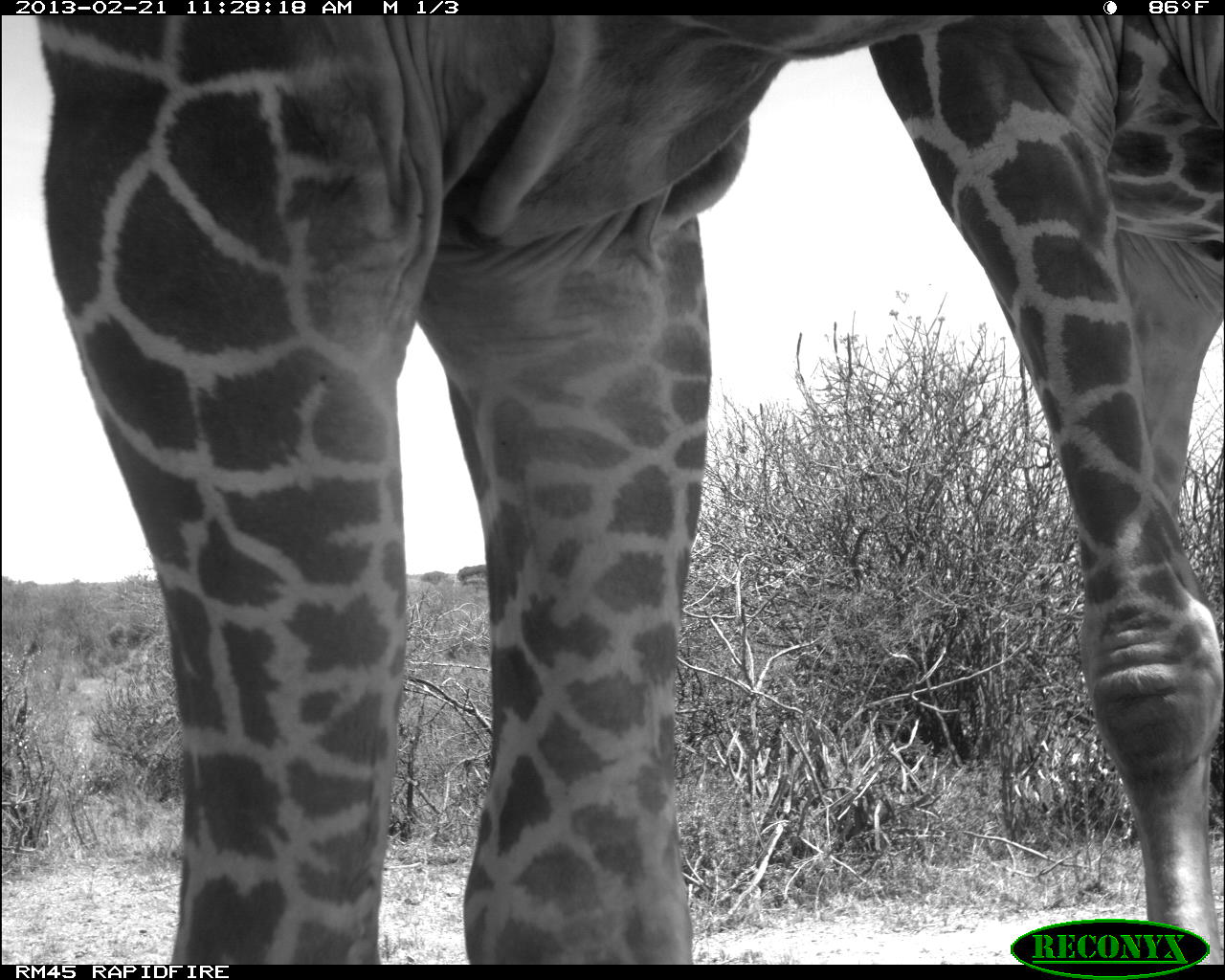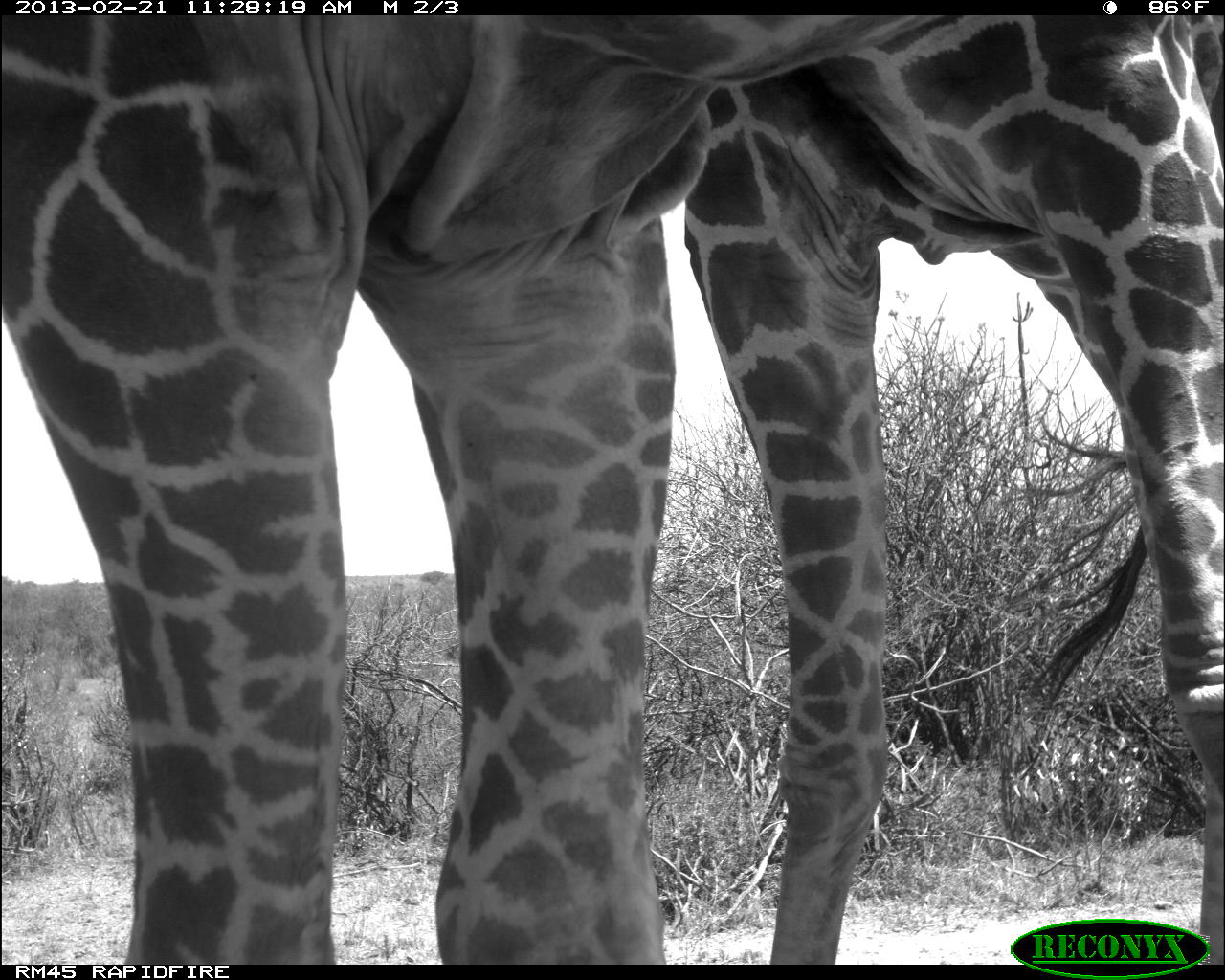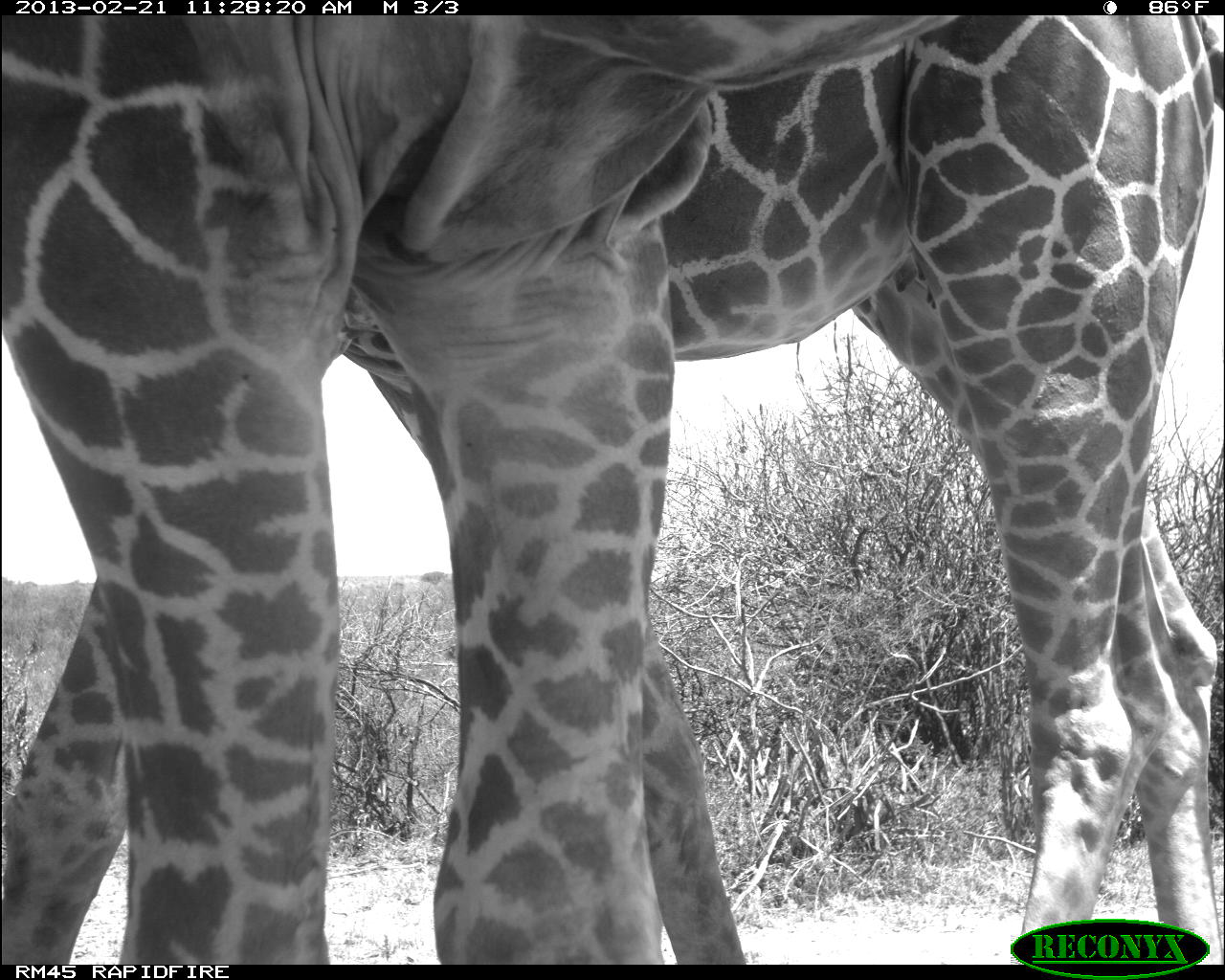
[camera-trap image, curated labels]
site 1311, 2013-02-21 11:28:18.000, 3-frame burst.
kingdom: Animalia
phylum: Chordata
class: Mammalia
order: Artiodactyla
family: Giraffidae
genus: Giraffa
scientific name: Giraffa camelopardalis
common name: giraffe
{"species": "Giraffa camelopardalis (giraffe)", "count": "2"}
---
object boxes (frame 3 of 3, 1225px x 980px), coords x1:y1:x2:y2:
giraffa camelopardalis: 0:13:1225:960